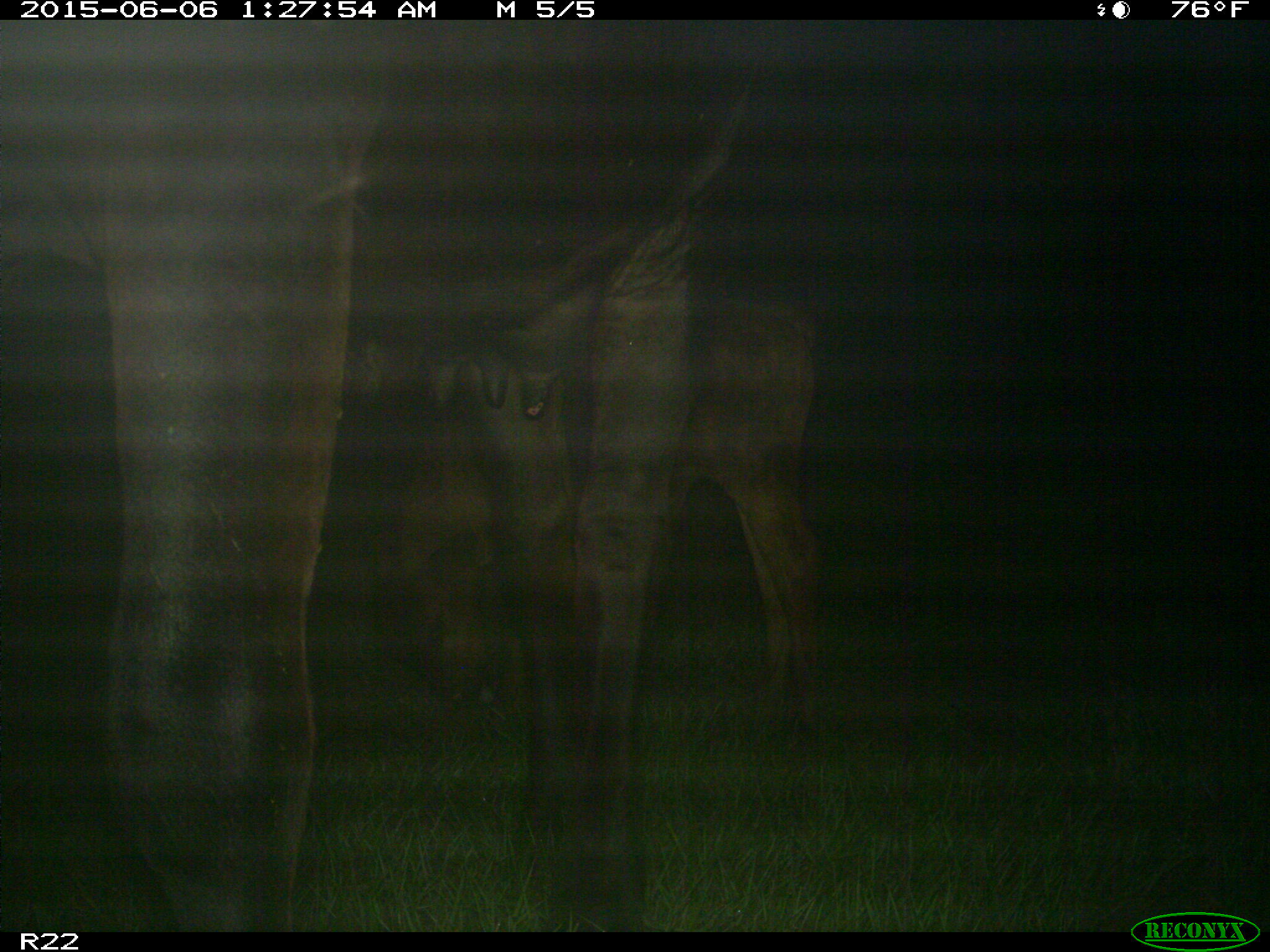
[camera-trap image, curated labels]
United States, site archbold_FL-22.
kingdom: Animalia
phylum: Chordata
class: Mammalia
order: Artiodactyla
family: Bovidae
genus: Bos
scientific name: Bos taurus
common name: domestic cow